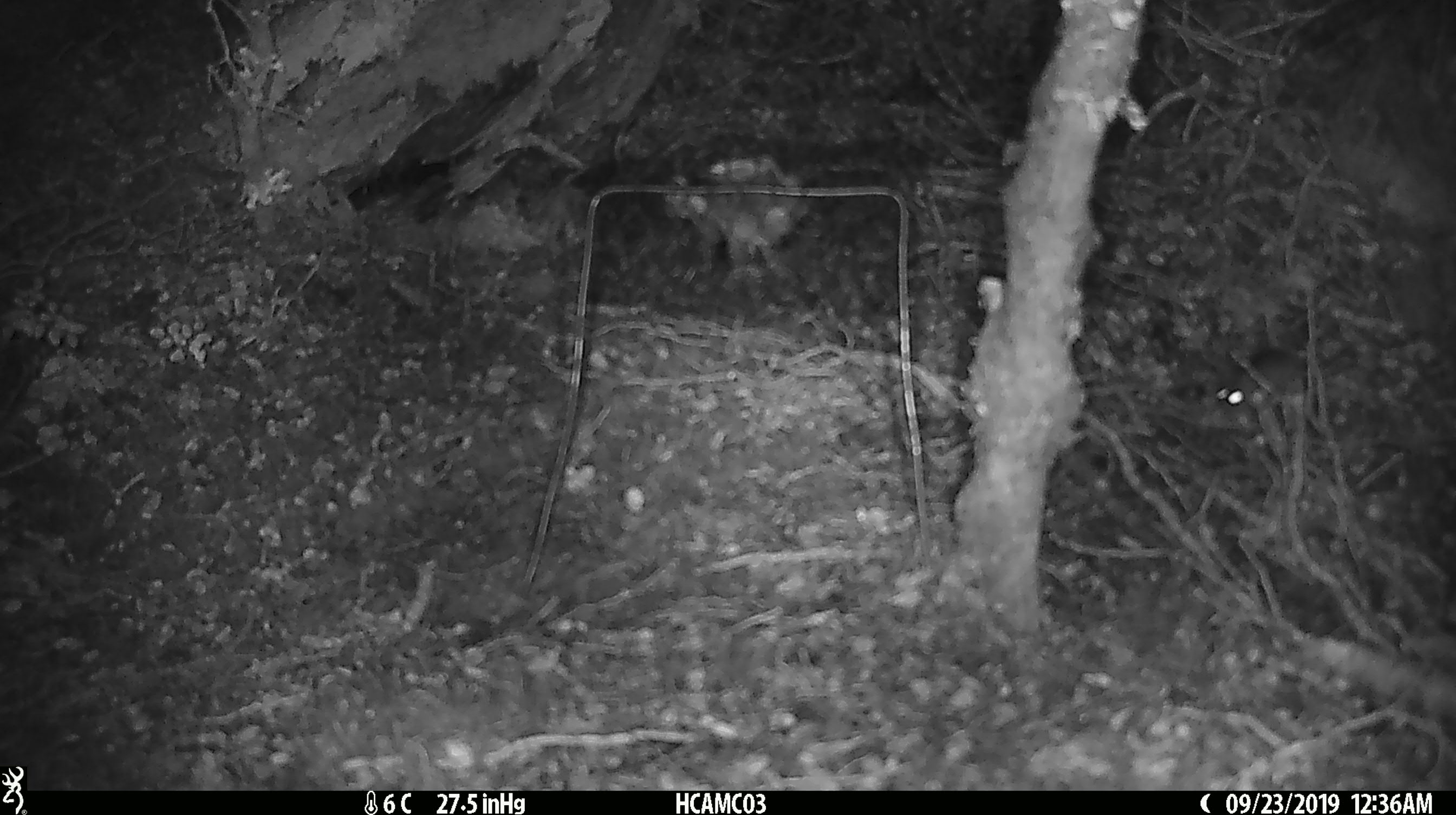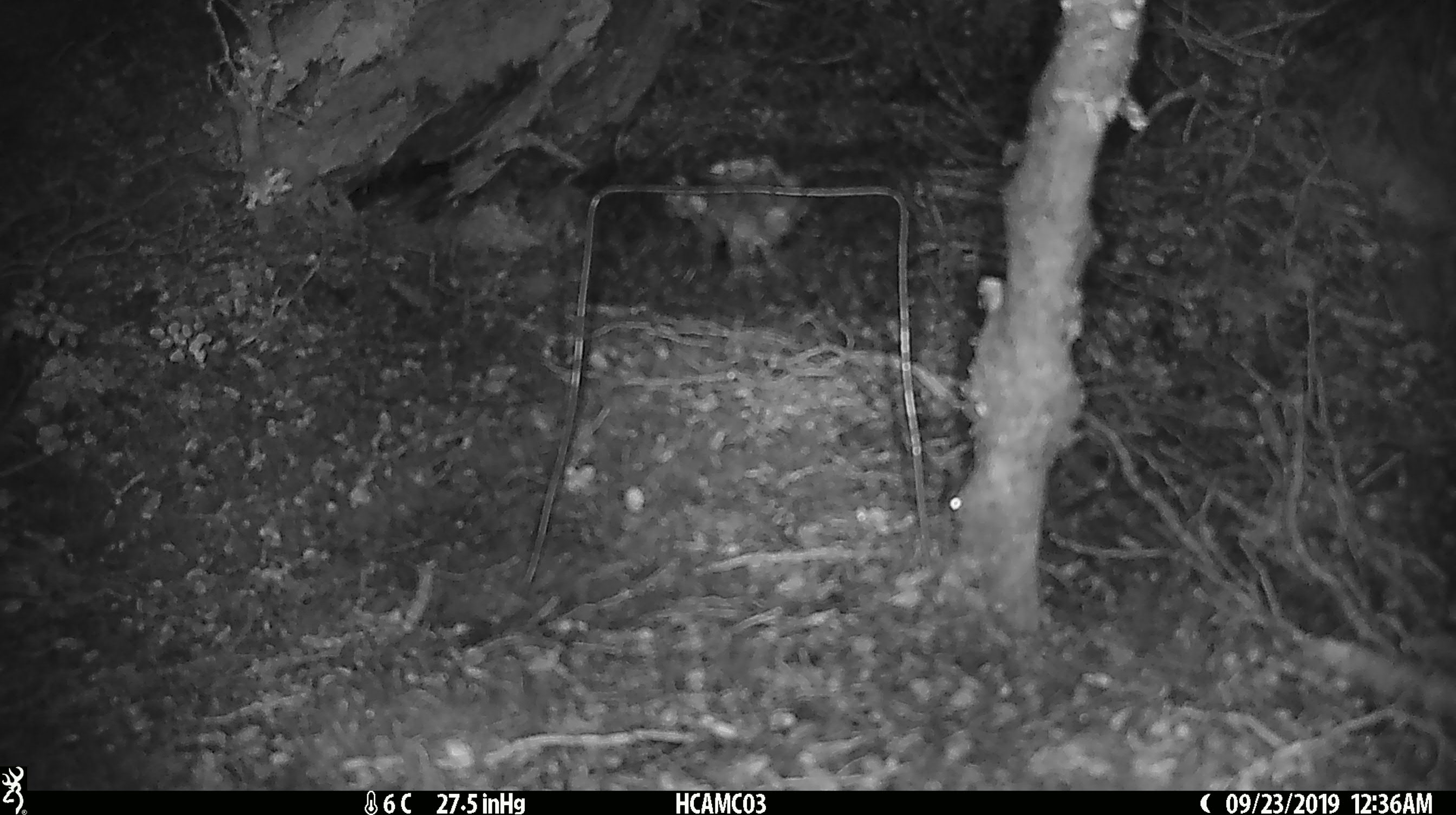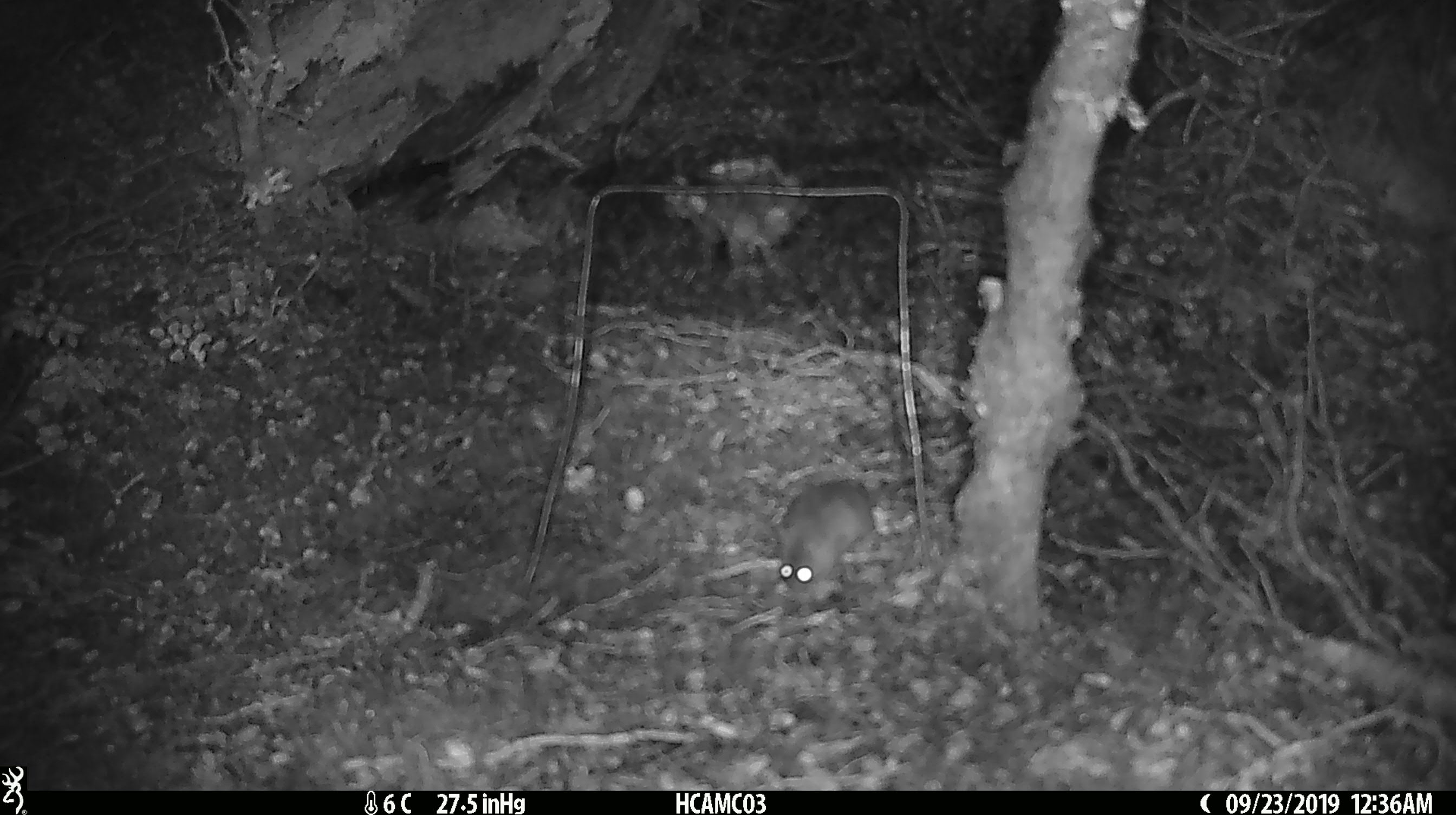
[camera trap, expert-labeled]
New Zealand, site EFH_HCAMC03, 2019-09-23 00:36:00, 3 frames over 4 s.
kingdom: Animalia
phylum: Chordata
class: Mammalia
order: Rodentia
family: Muridae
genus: Mus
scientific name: Mus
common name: mouse